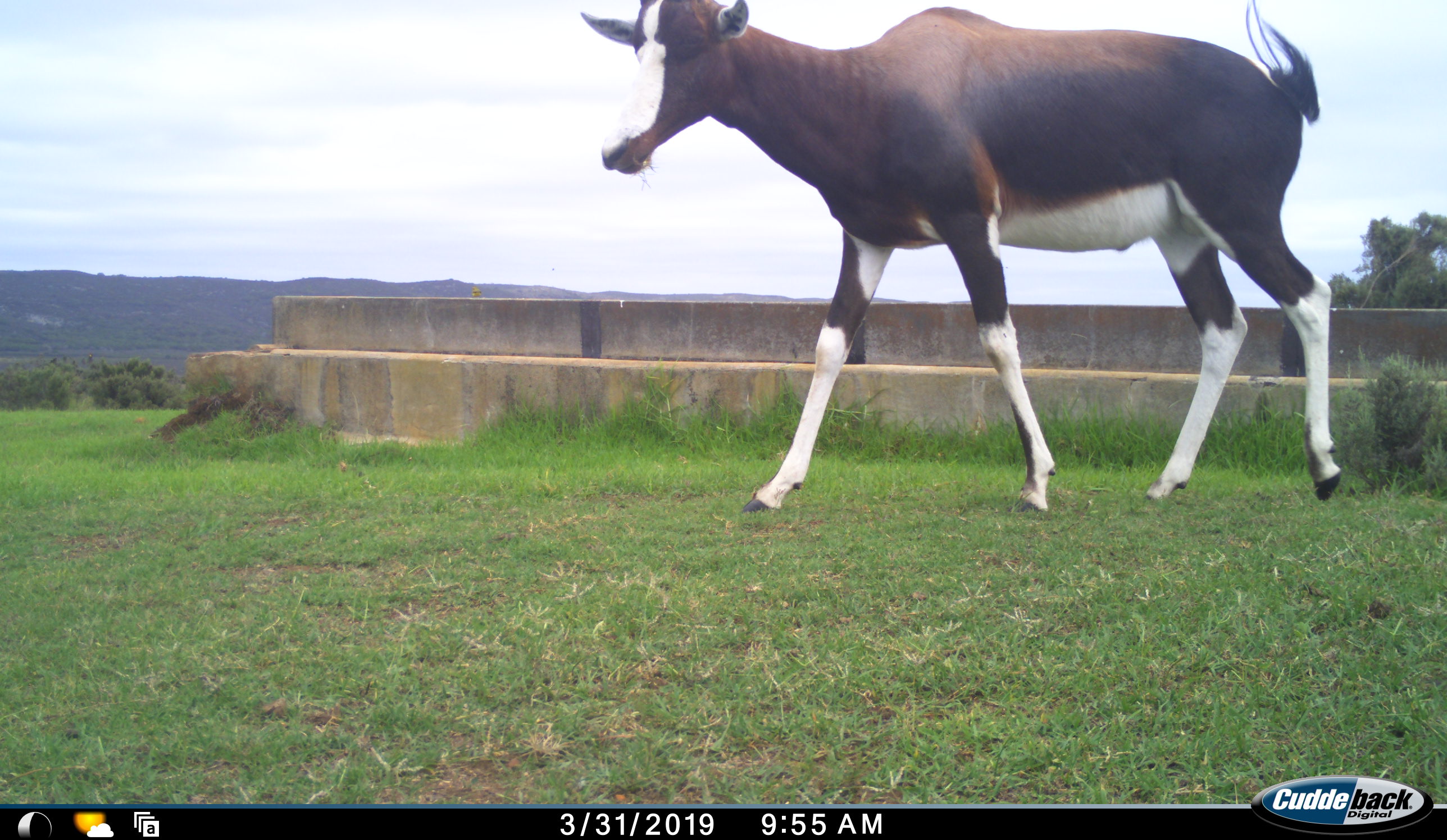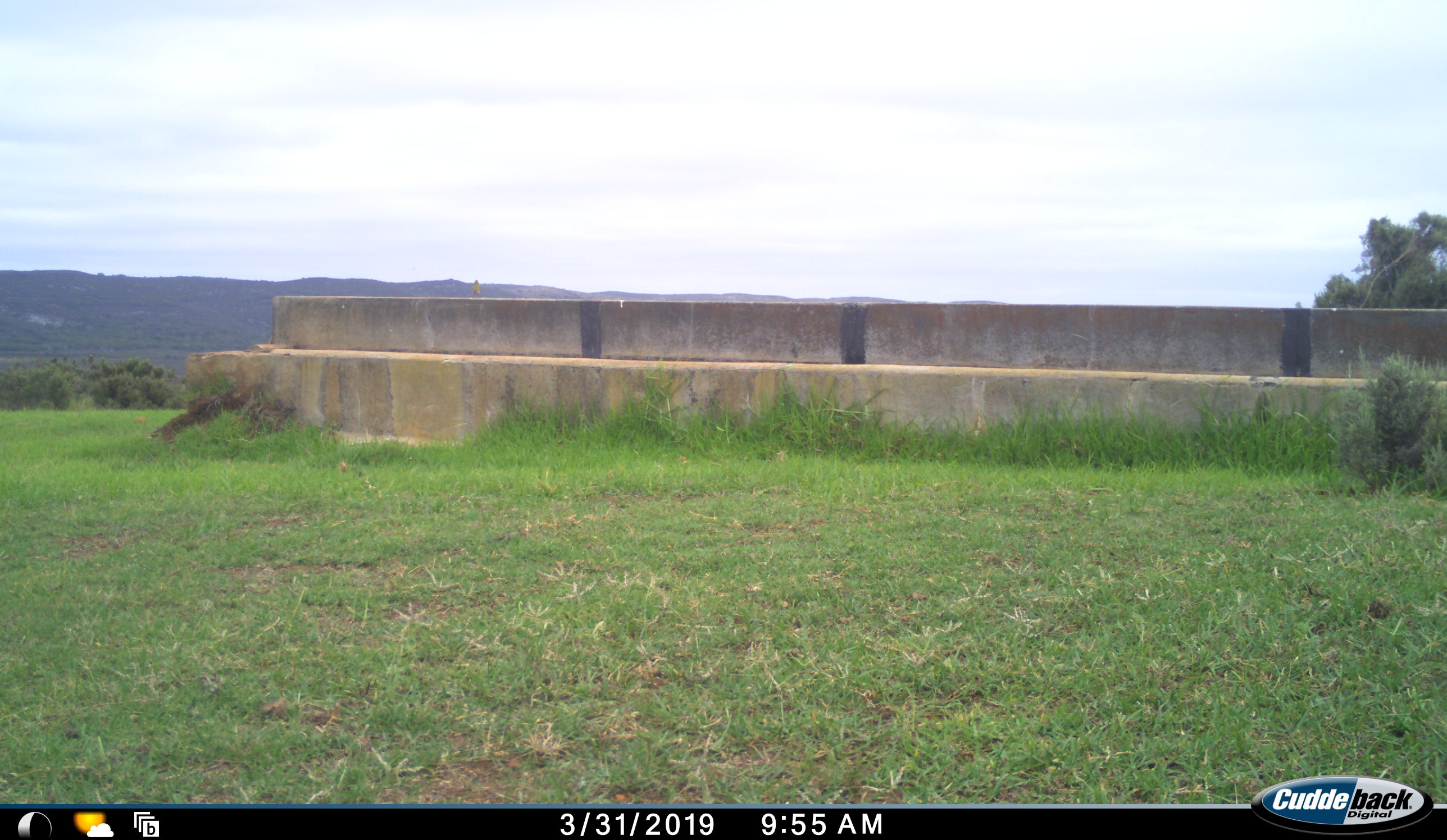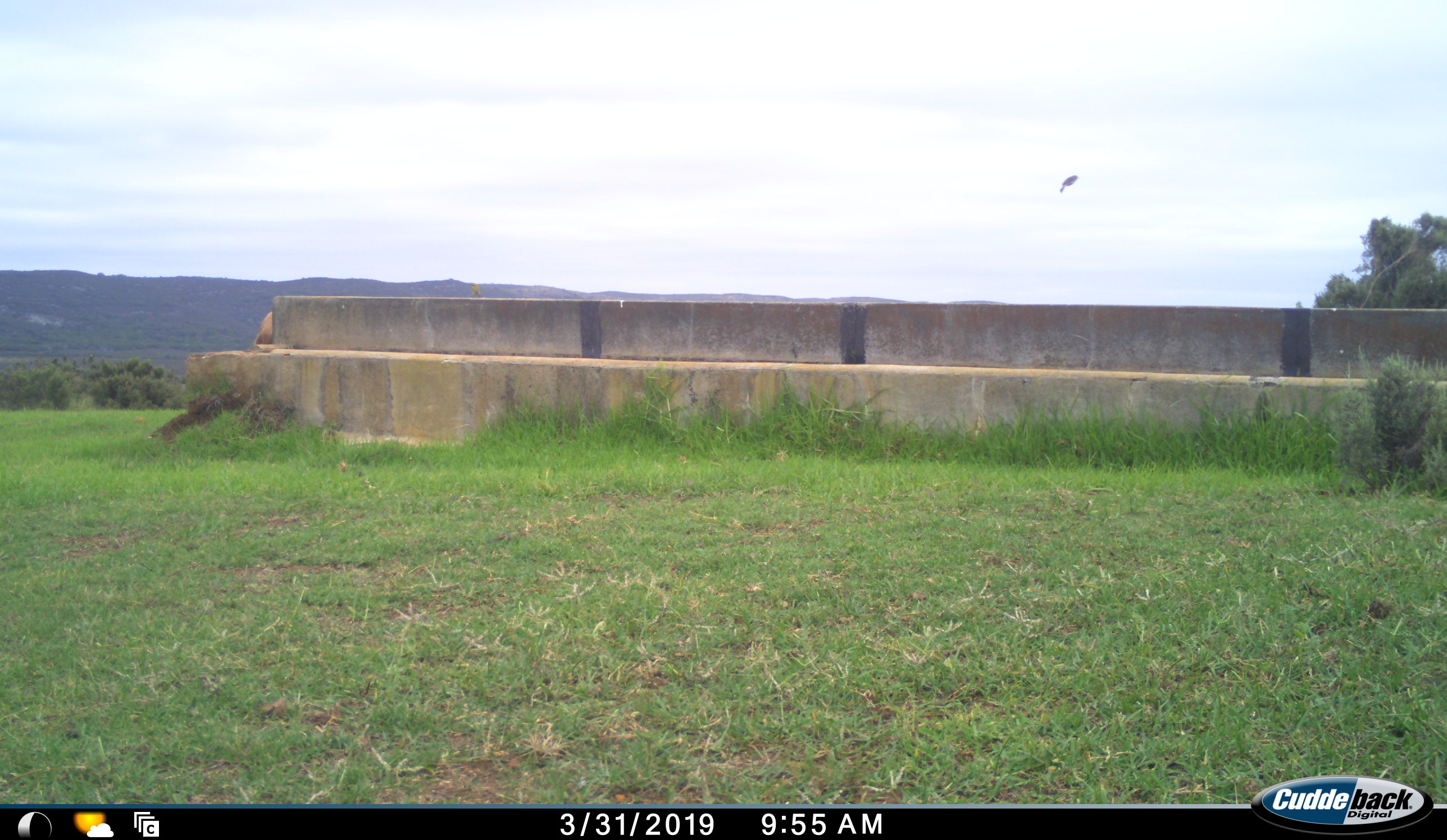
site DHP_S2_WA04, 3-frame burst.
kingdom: Animalia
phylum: Chordata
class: Mammalia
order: Artiodactyla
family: Bovidae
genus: Damaliscus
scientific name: Damaliscus pygargus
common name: bontebok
Bontebok (Damaliscus pygargus), count 1. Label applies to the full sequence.